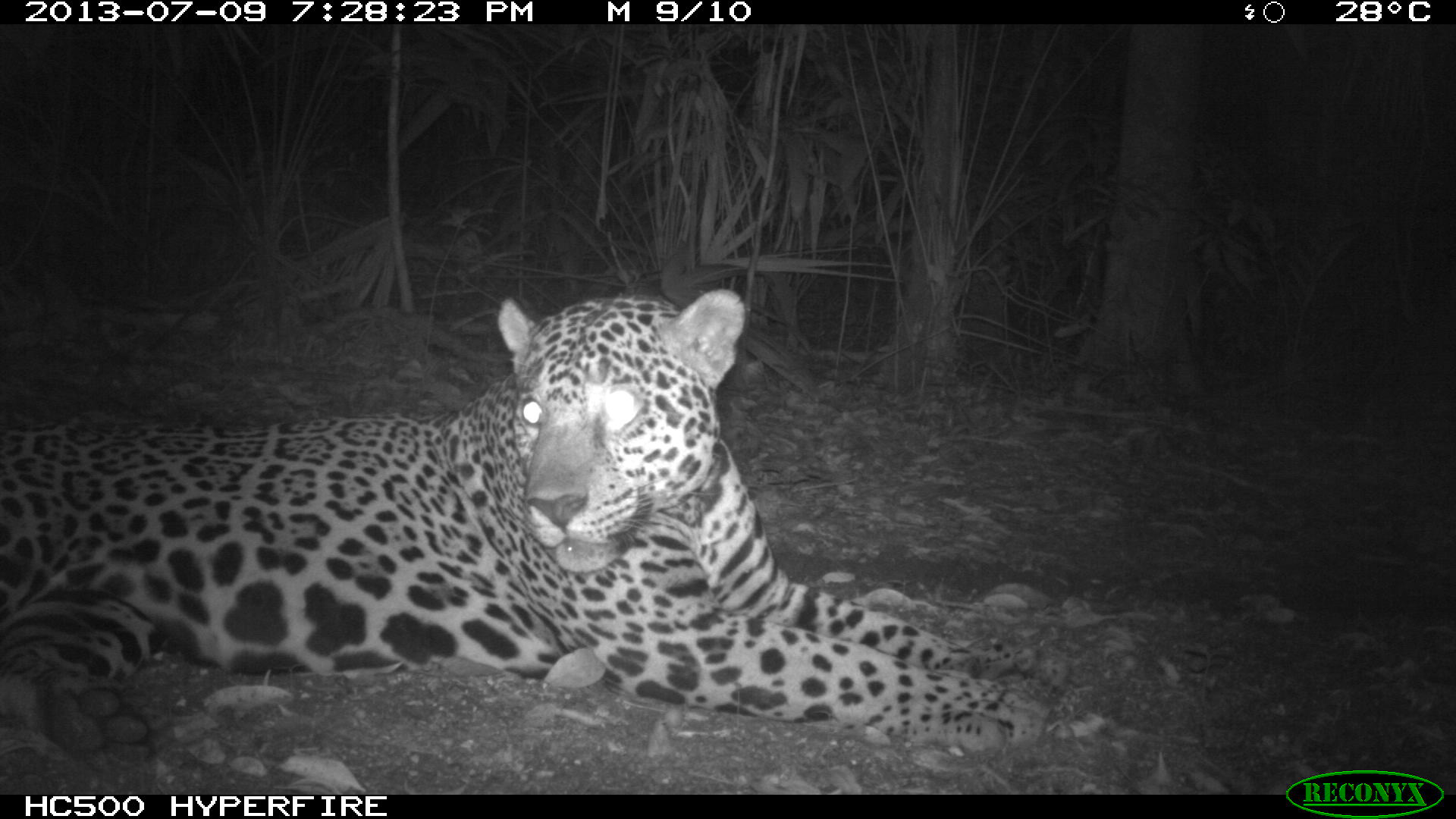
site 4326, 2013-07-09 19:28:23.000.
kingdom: Animalia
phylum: Chordata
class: Mammalia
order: Carnivora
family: Felidae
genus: Panthera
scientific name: Panthera onca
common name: jaguar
Panthera onca (jaguar), count 1, sex male.